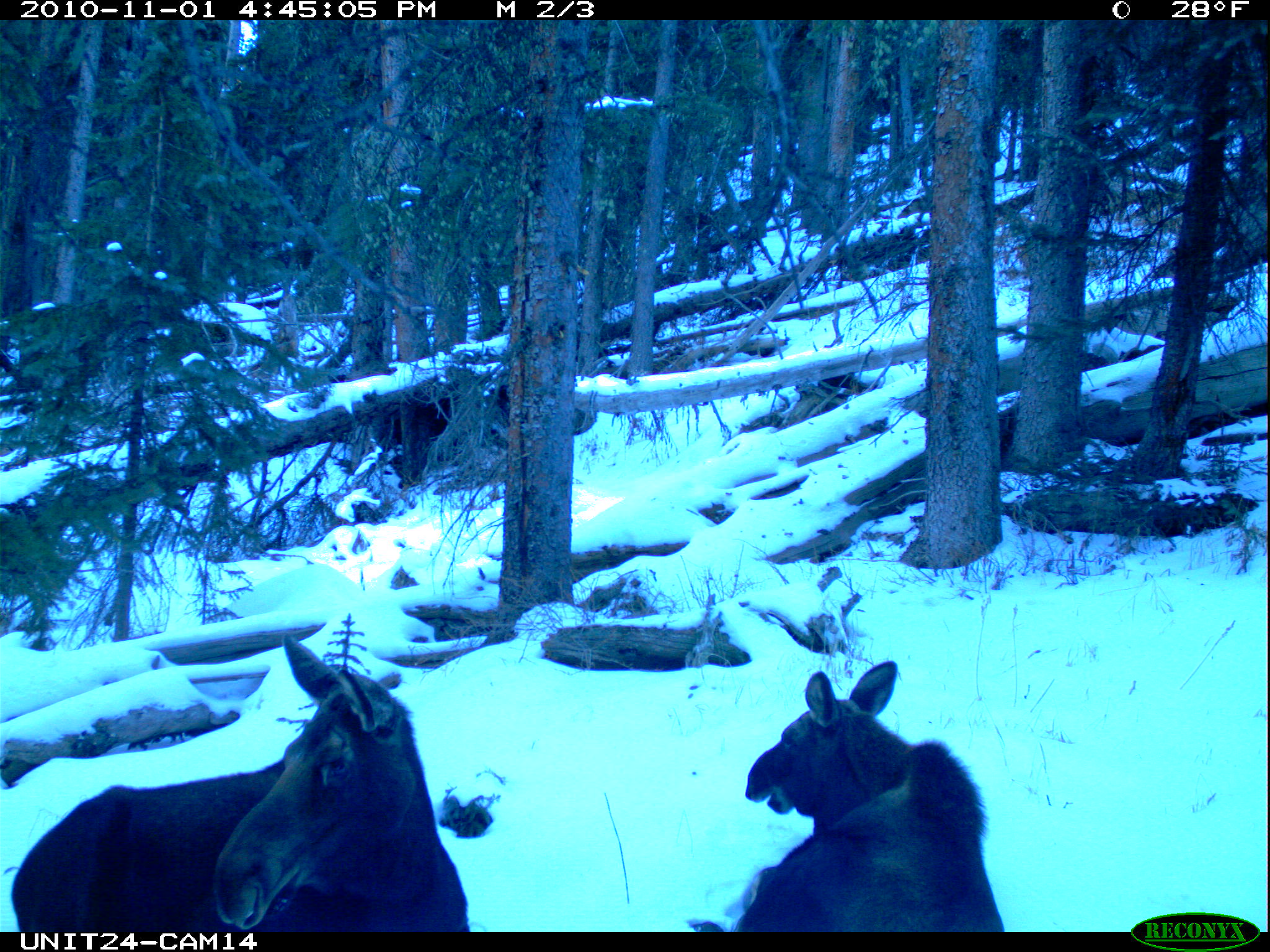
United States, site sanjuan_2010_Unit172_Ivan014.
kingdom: Animalia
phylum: Chordata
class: Mammalia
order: Artiodactyla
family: Cervidae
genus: Alces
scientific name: Alces alces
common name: moose